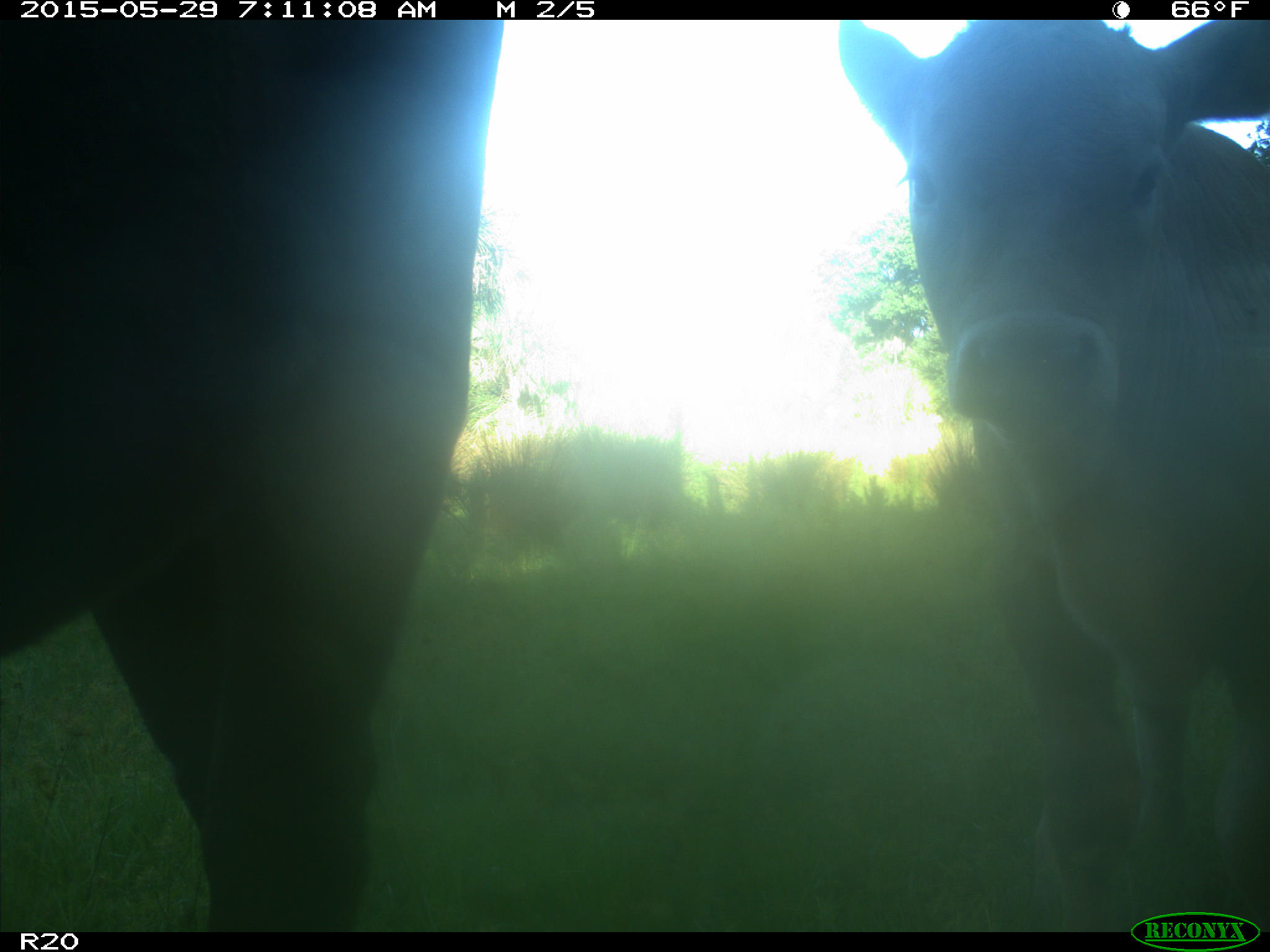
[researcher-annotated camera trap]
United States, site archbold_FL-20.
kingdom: Animalia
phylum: Chordata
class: Mammalia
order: Artiodactyla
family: Bovidae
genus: Bos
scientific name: Bos taurus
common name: domestic cow